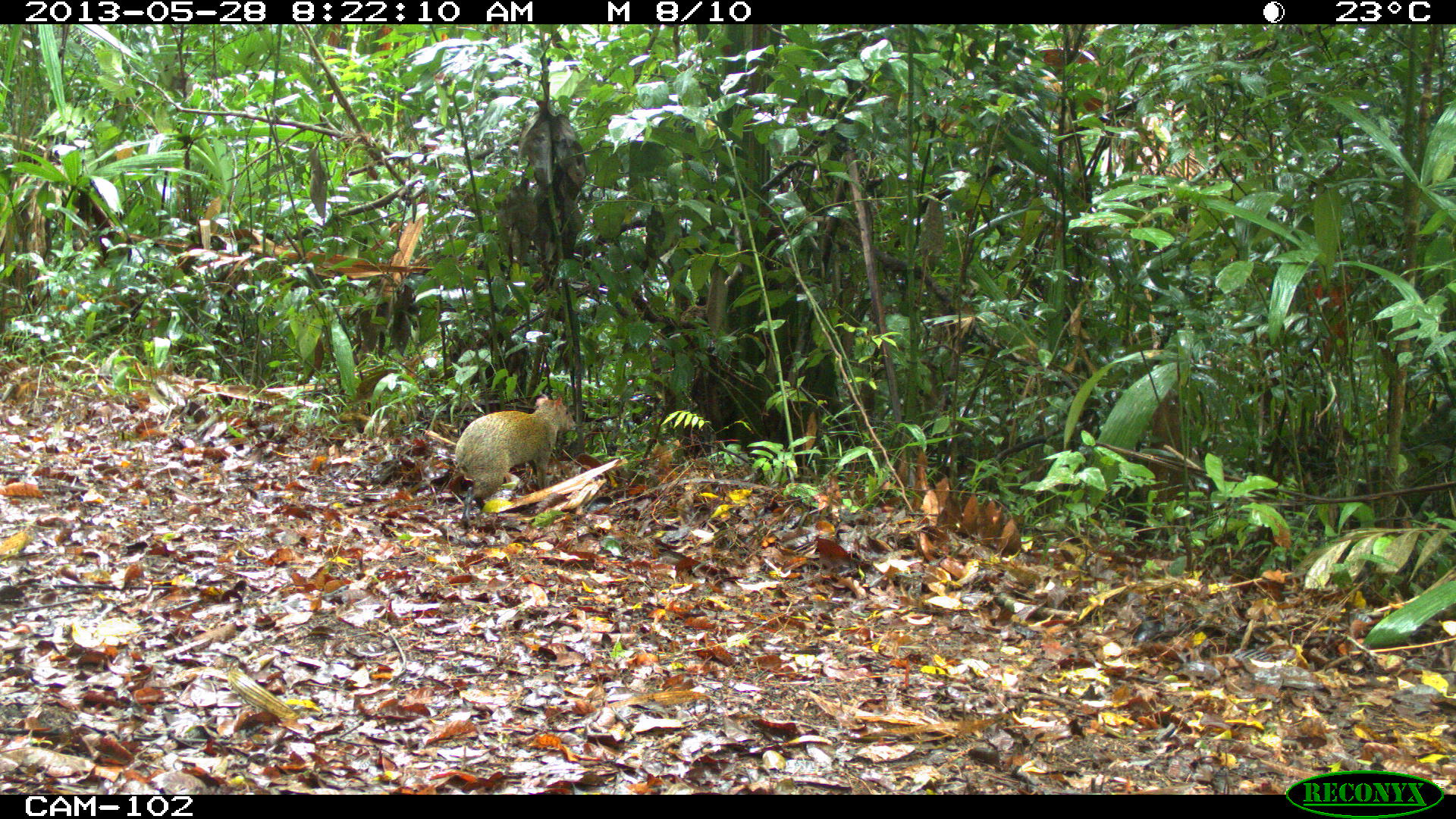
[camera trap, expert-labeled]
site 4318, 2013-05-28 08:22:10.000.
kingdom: Animalia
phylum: Chordata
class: Mammalia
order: Rodentia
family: Dasyproctidae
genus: Dasyprocta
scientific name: Dasyprocta punctata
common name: central american agouti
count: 1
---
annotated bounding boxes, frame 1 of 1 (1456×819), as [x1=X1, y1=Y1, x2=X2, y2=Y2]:
dasyprocta punctata: [x1=451, y1=393, x2=577, y2=529]